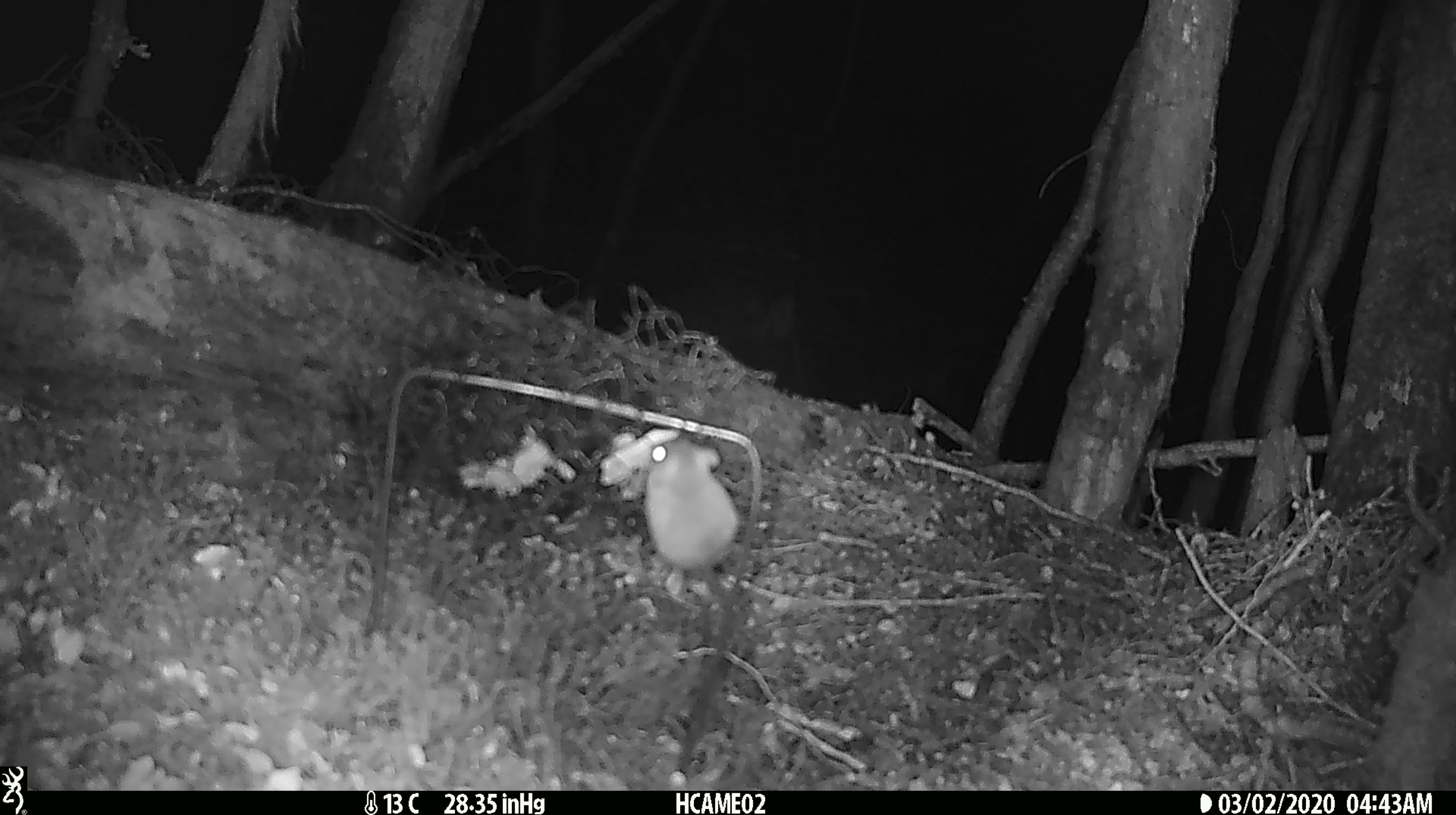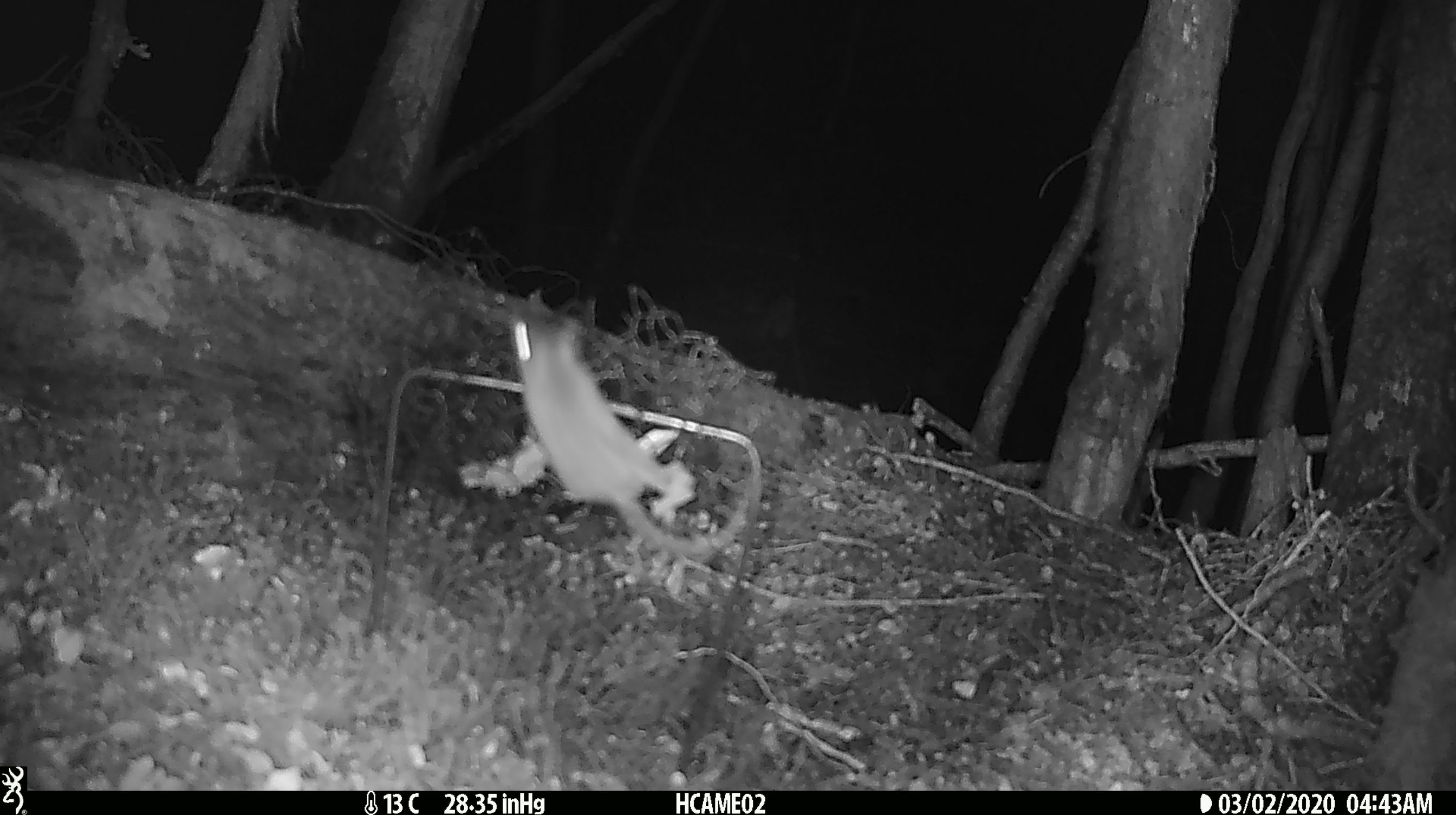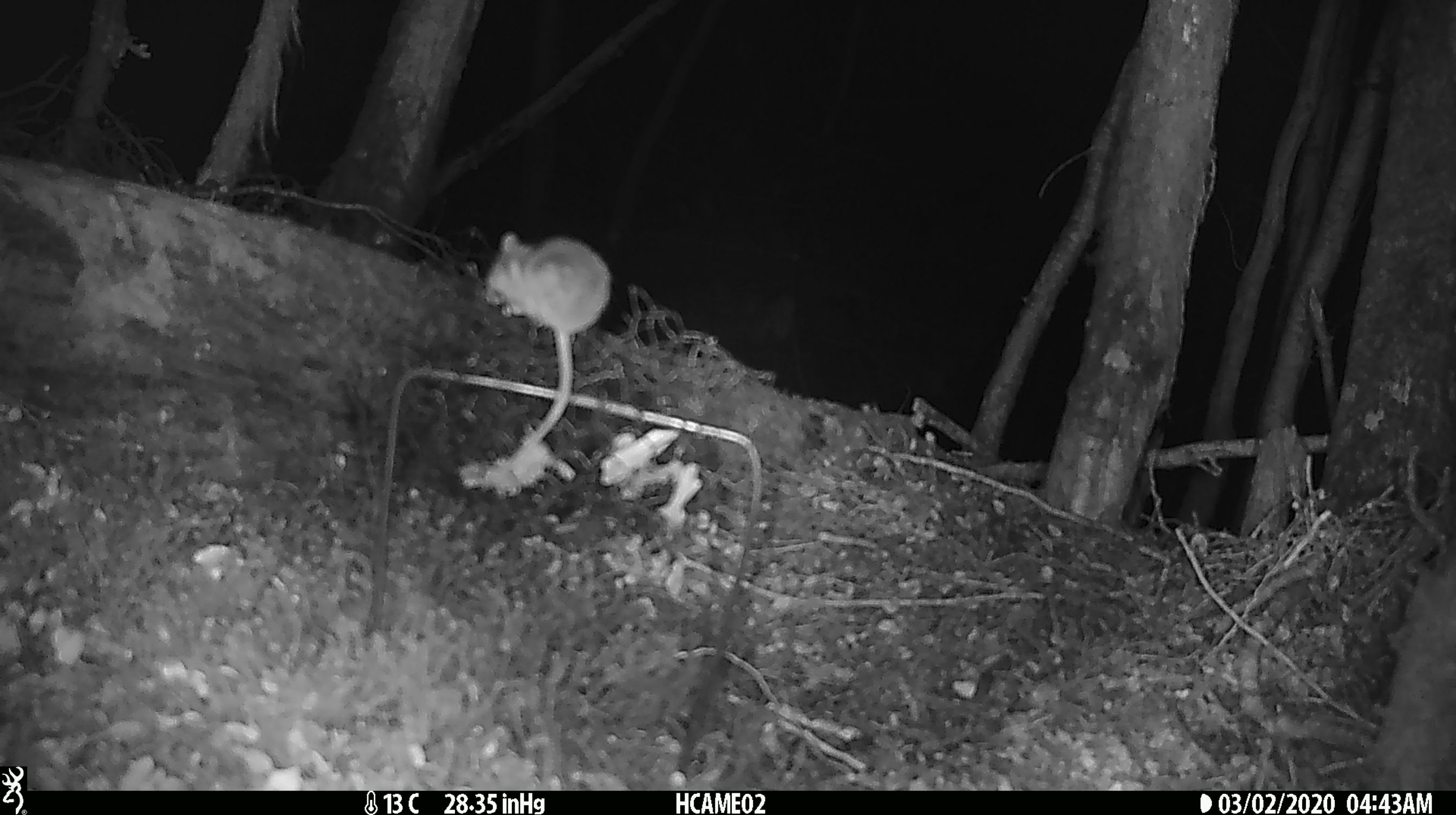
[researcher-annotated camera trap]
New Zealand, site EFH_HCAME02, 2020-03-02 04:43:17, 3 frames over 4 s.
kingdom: Animalia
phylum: Chordata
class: Mammalia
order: Rodentia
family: Muridae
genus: Mus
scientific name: Mus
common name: mouse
Mouse (Mus).